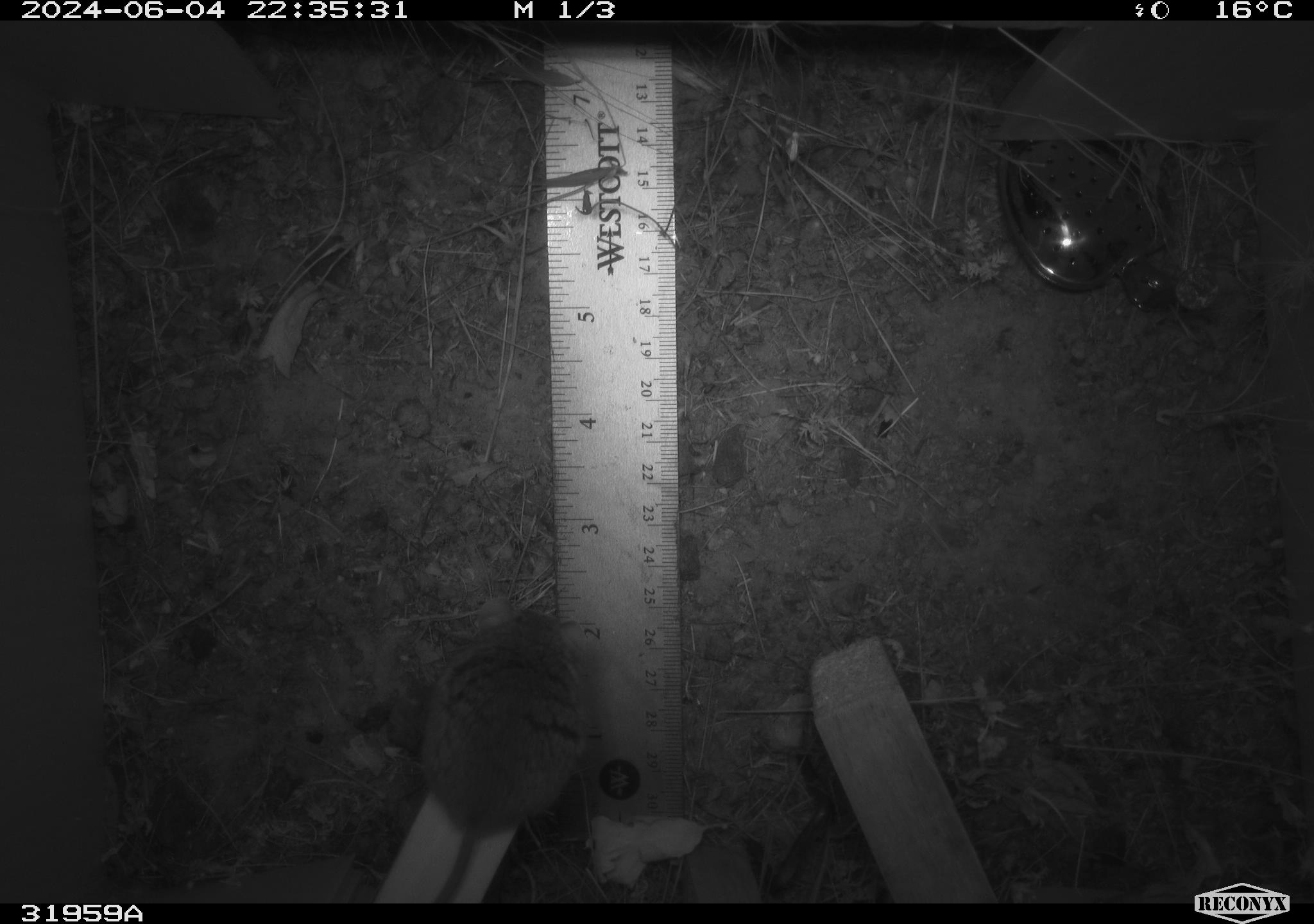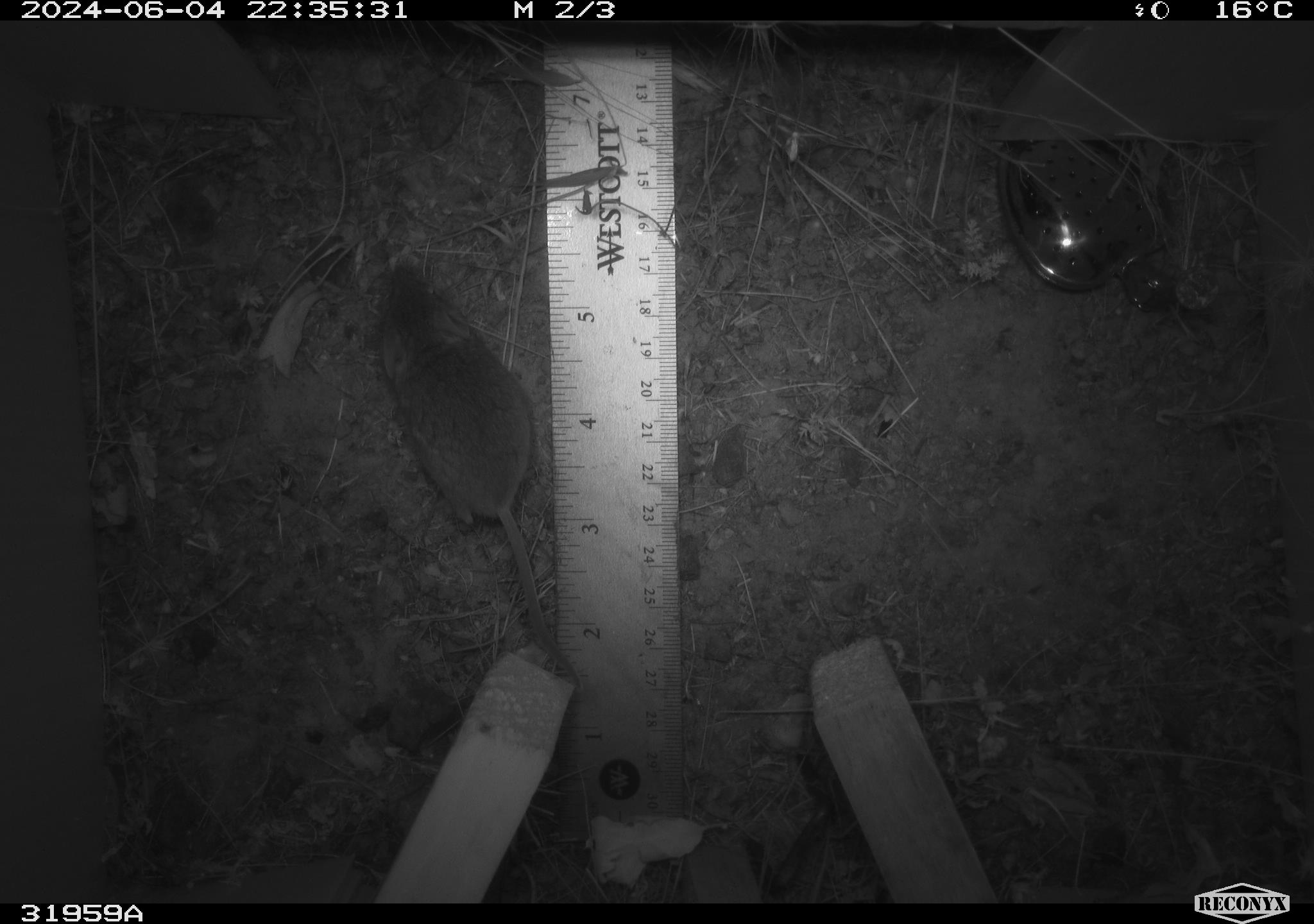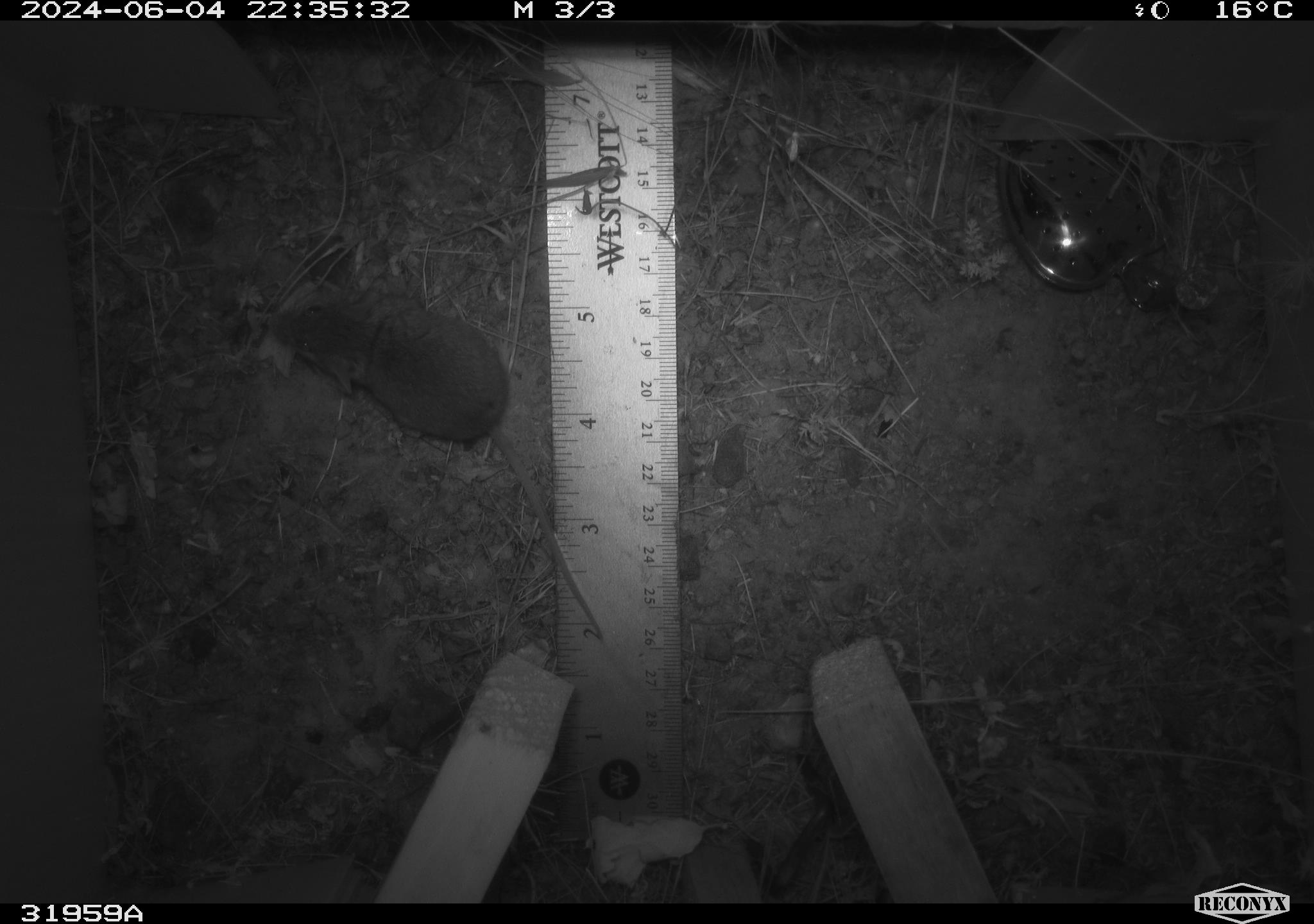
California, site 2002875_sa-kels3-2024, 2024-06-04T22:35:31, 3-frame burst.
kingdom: Animalia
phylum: Chordata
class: Mammalia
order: Rodentia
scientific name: Rodentia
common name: rodent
Rodent (Rodentia).